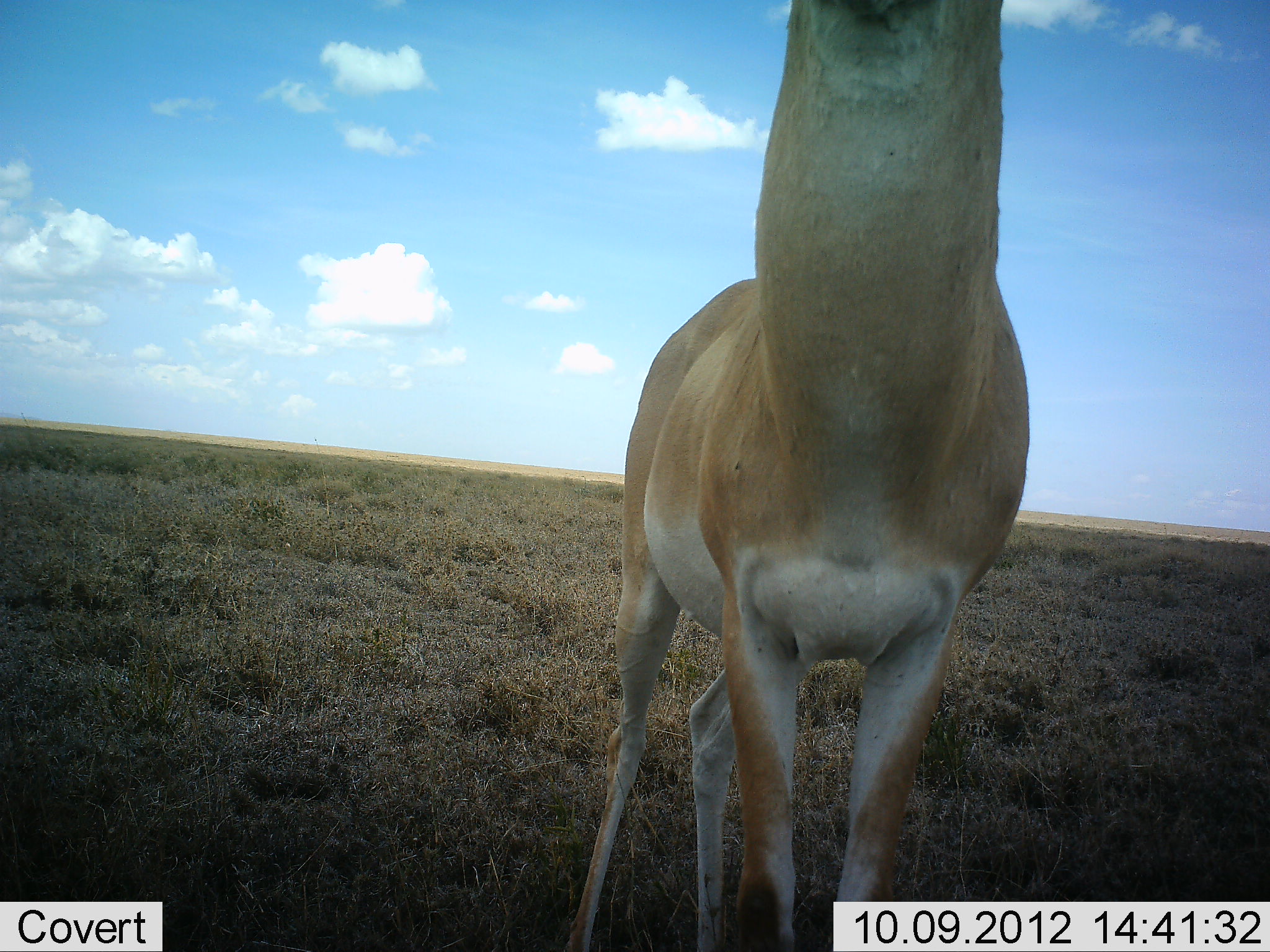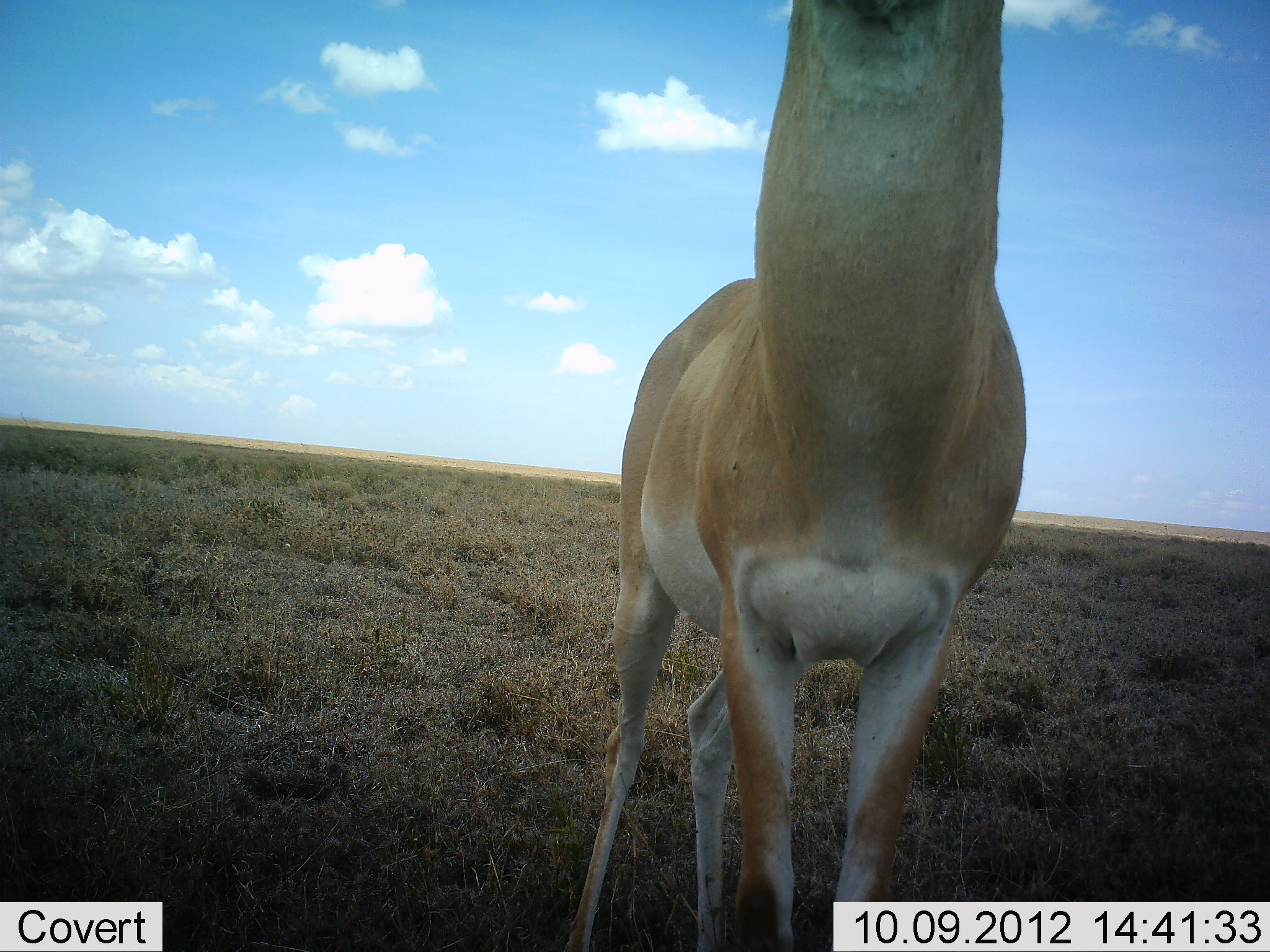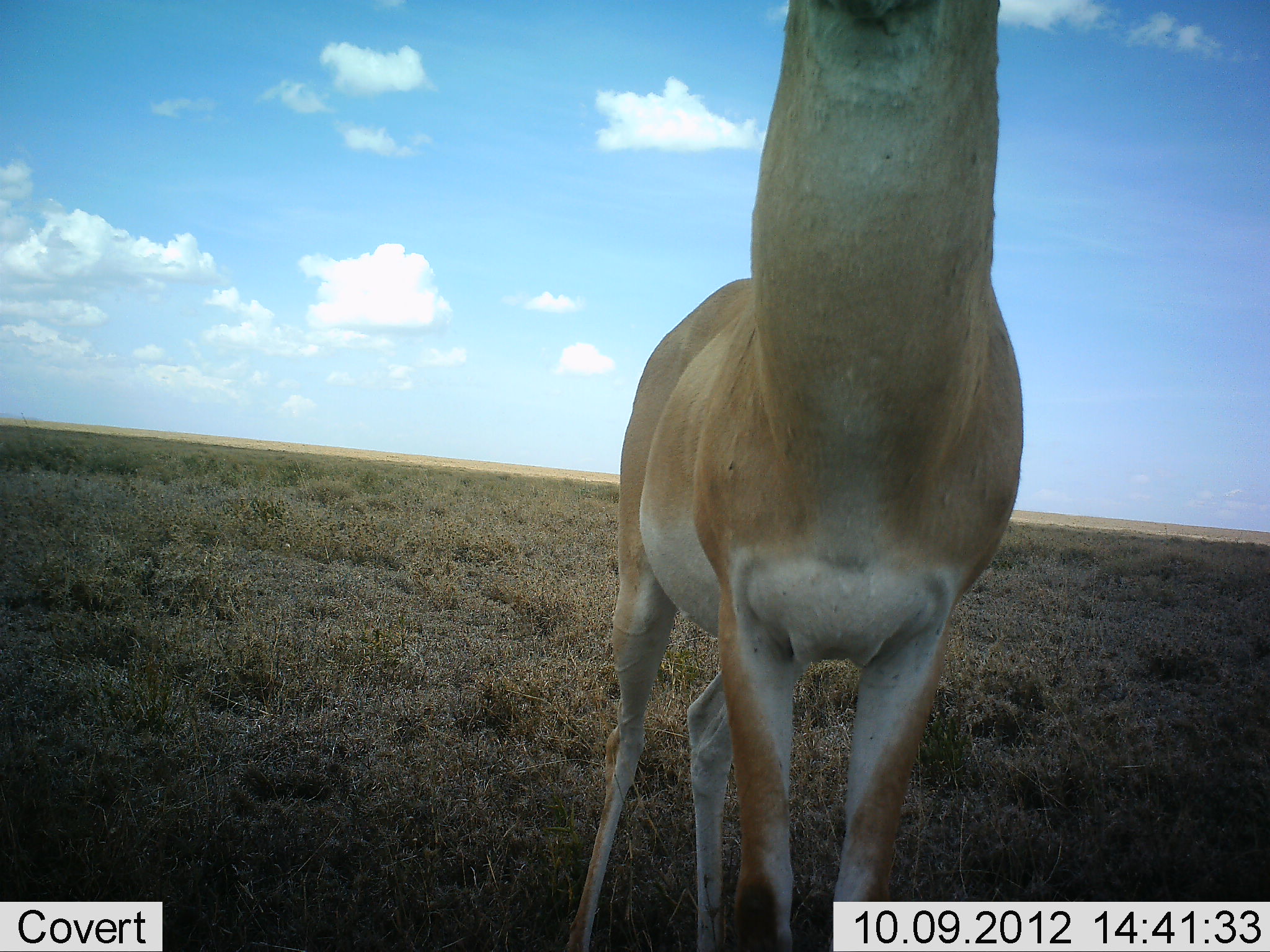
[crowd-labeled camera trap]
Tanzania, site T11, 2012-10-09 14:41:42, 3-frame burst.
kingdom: Animalia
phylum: Chordata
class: Mammalia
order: Artiodactyla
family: Bovidae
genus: Nanger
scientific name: Nanger granti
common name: grant's gazelle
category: gazellegrants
Gazellegrants (grant's gazelle) (Nanger granti), count 1. Behavior (volunteer vote fractions): standing 100%, resting 0%, moving 0%, interacting 0%. Young present (vote fraction): 0%. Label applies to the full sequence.